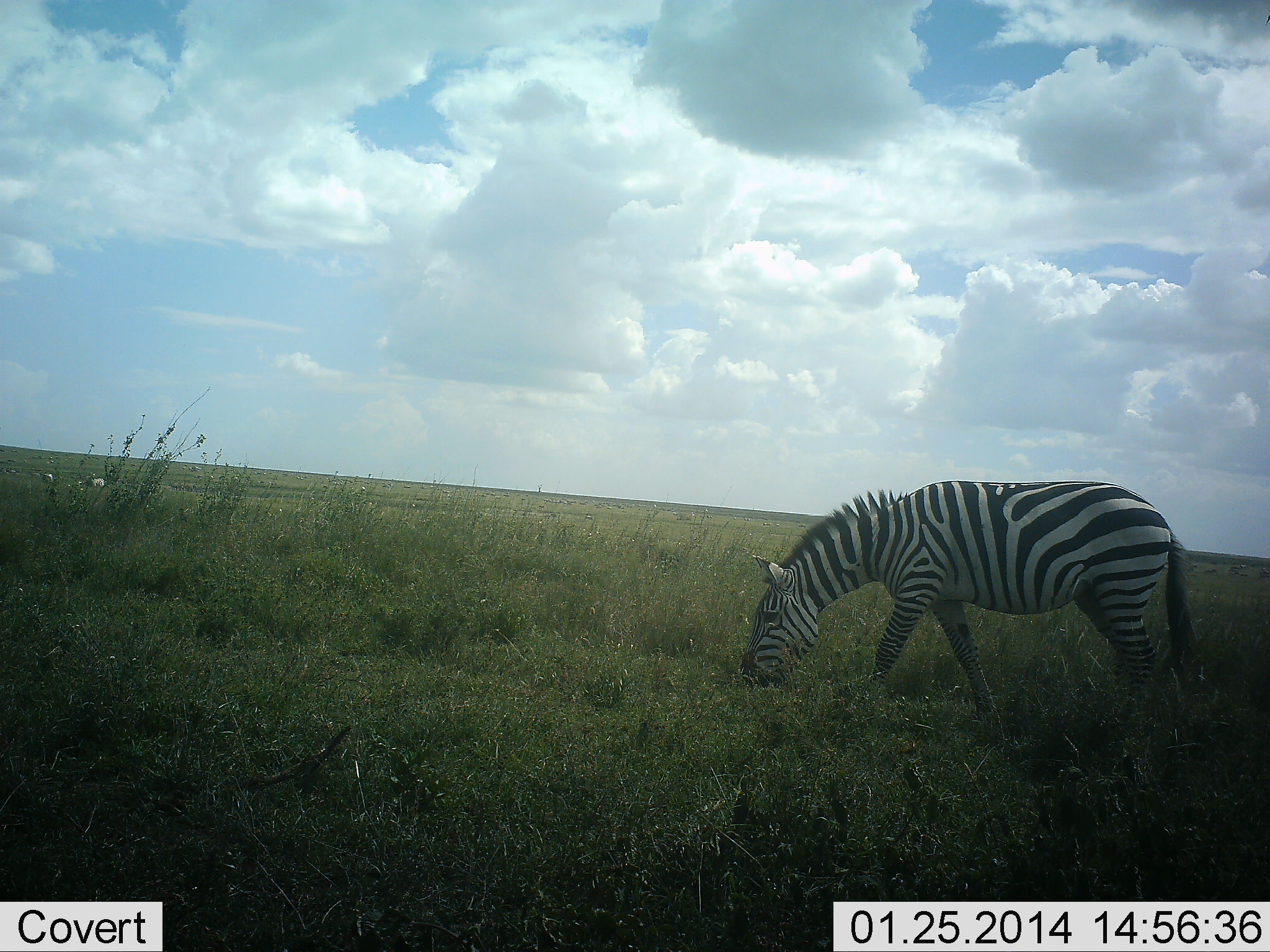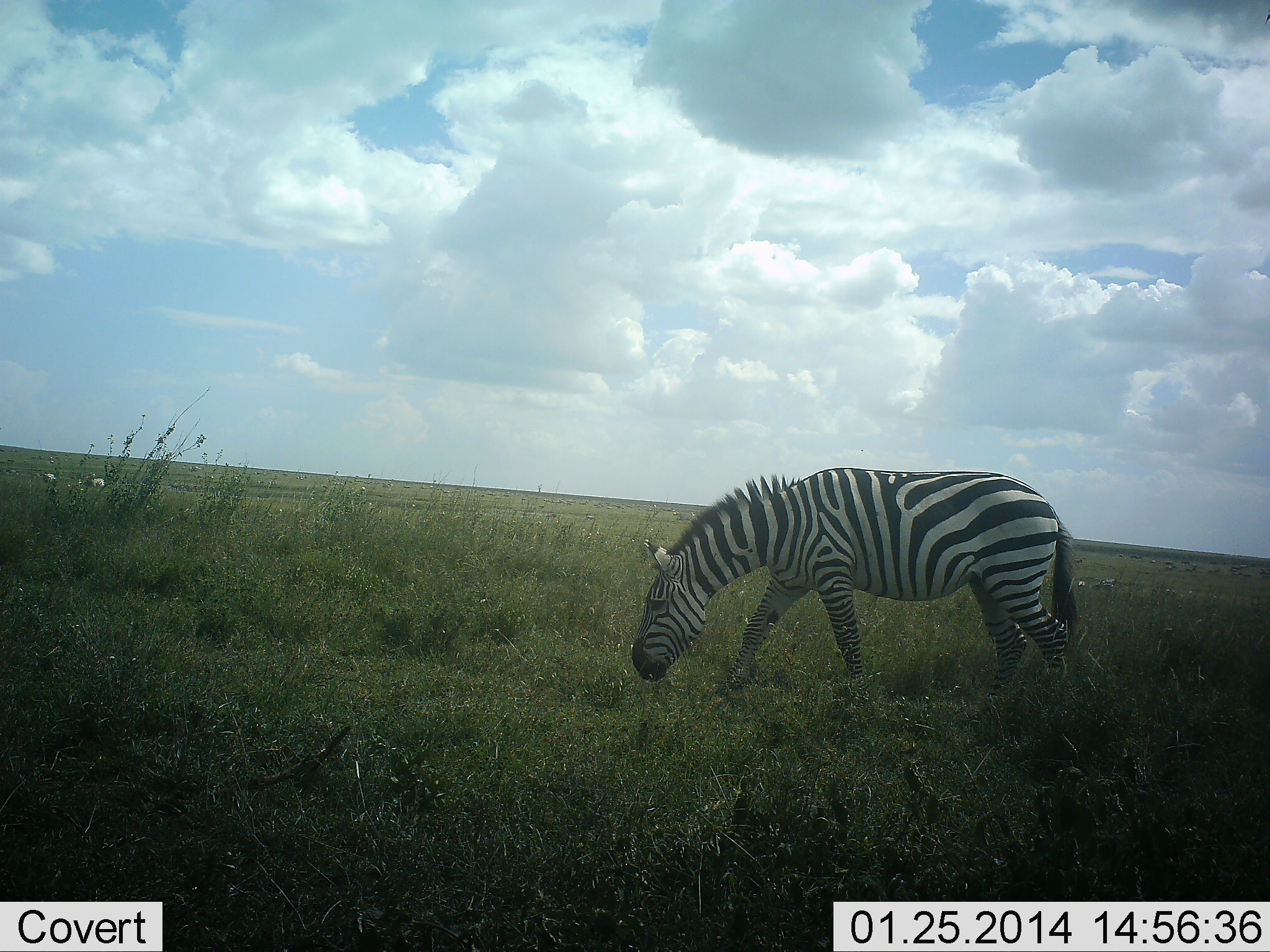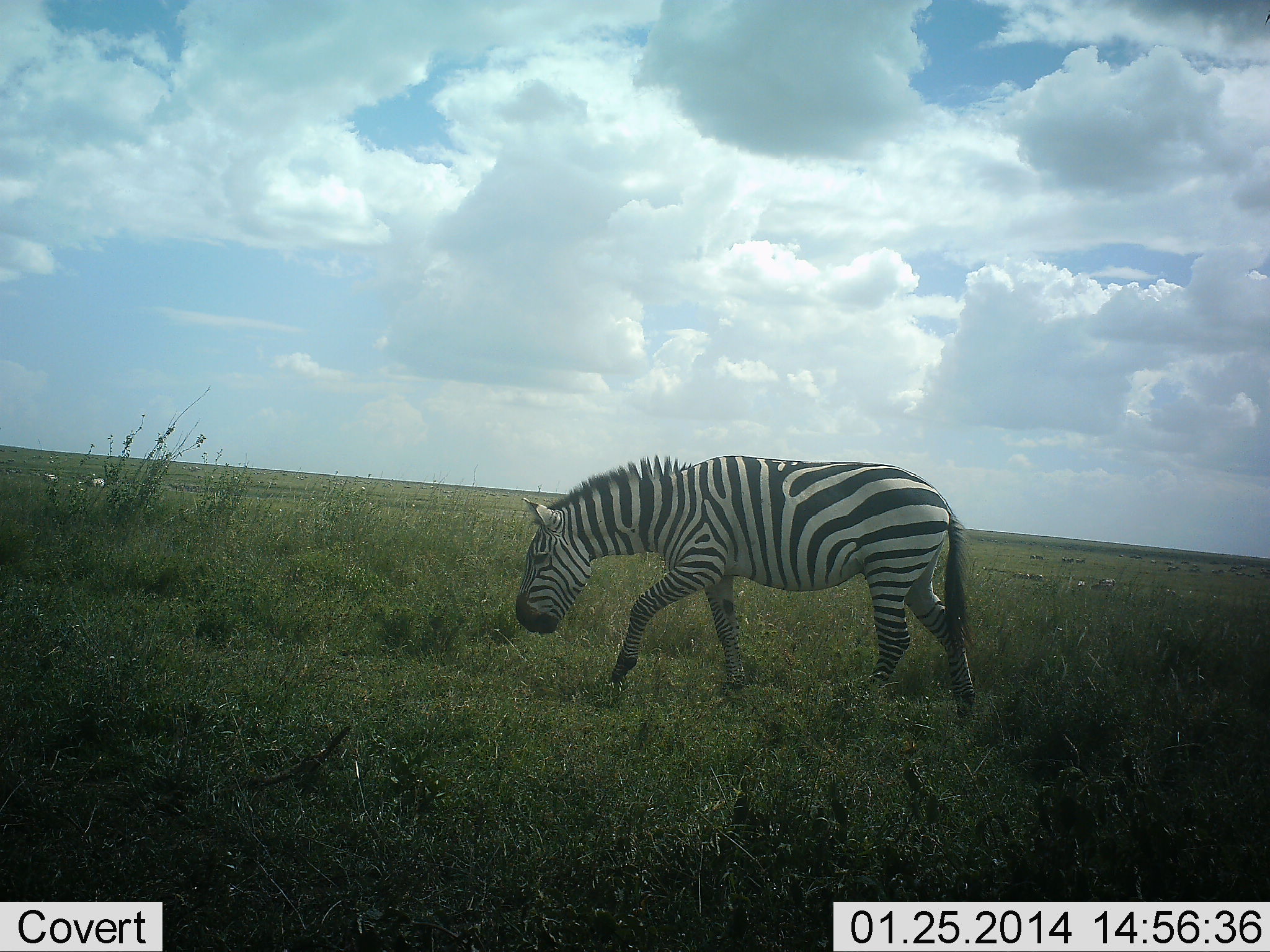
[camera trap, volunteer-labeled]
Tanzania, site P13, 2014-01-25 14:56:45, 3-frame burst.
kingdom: Animalia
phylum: Chordata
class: Mammalia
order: Perissodactyla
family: Equidae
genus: Equus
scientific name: Equus quagga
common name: plains zebra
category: zebra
Zebra (plains zebra) (Equus quagga), count 1. Behavior (volunteer vote fractions): standing 10%, resting 0%, moving 90%, interacting 0%. Young present (vote fraction): 0%. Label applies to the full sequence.